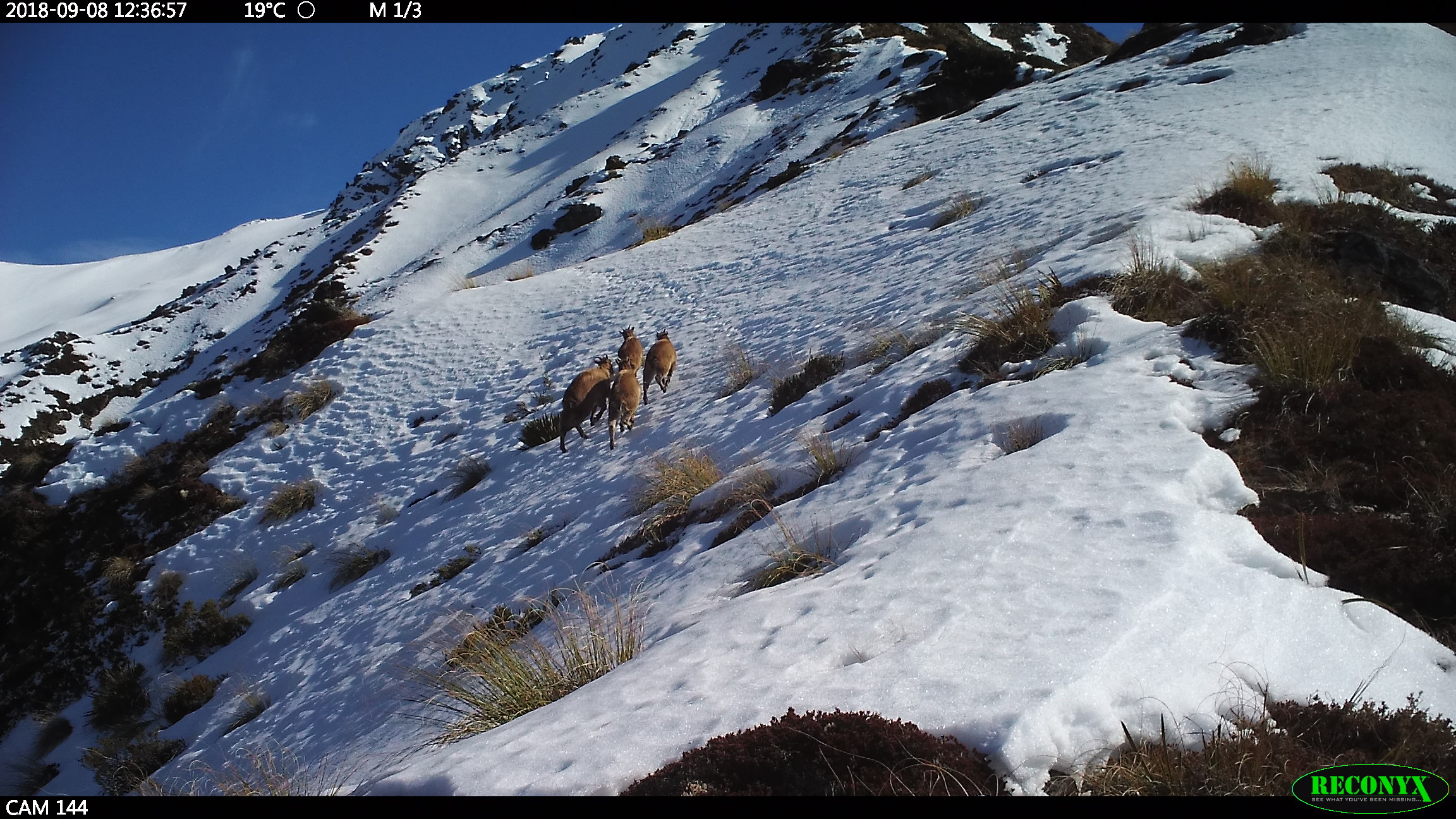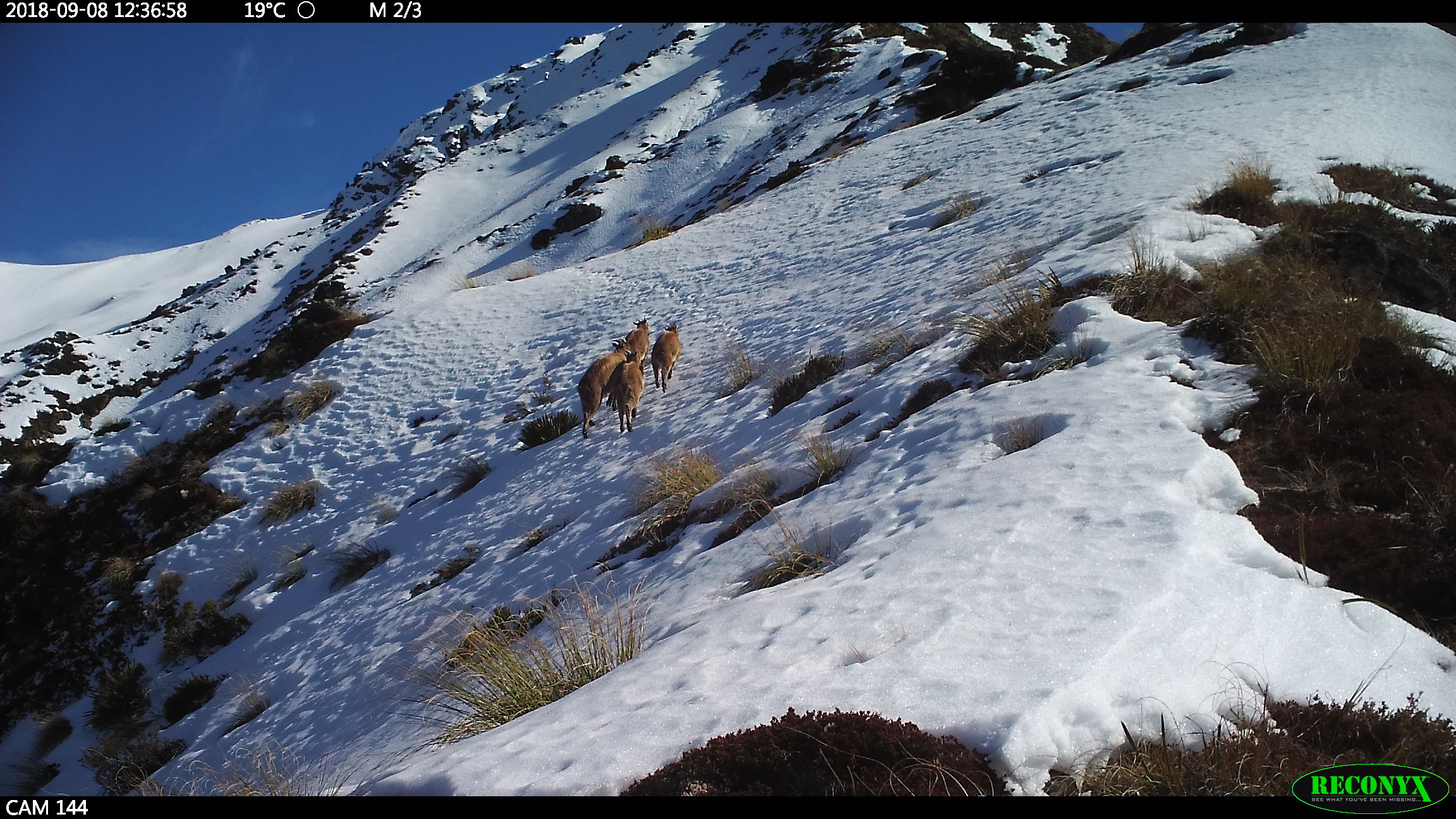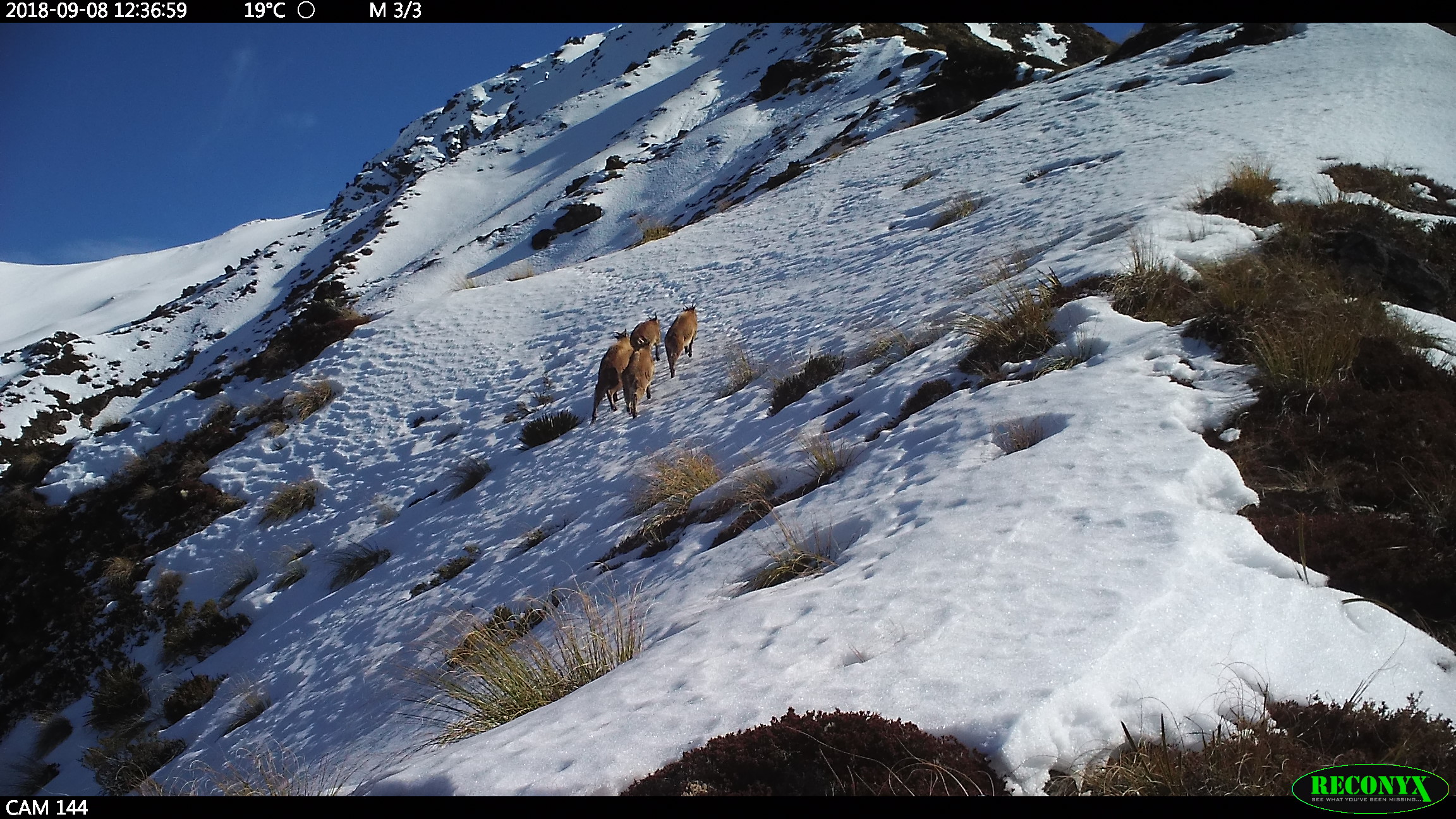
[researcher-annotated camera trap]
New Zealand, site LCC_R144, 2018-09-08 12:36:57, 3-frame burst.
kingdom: Animalia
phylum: Chordata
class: Mammalia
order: Artiodactyla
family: Bovidae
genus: Nilgiritragus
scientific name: Nilgiritragus hylocrius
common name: tahr